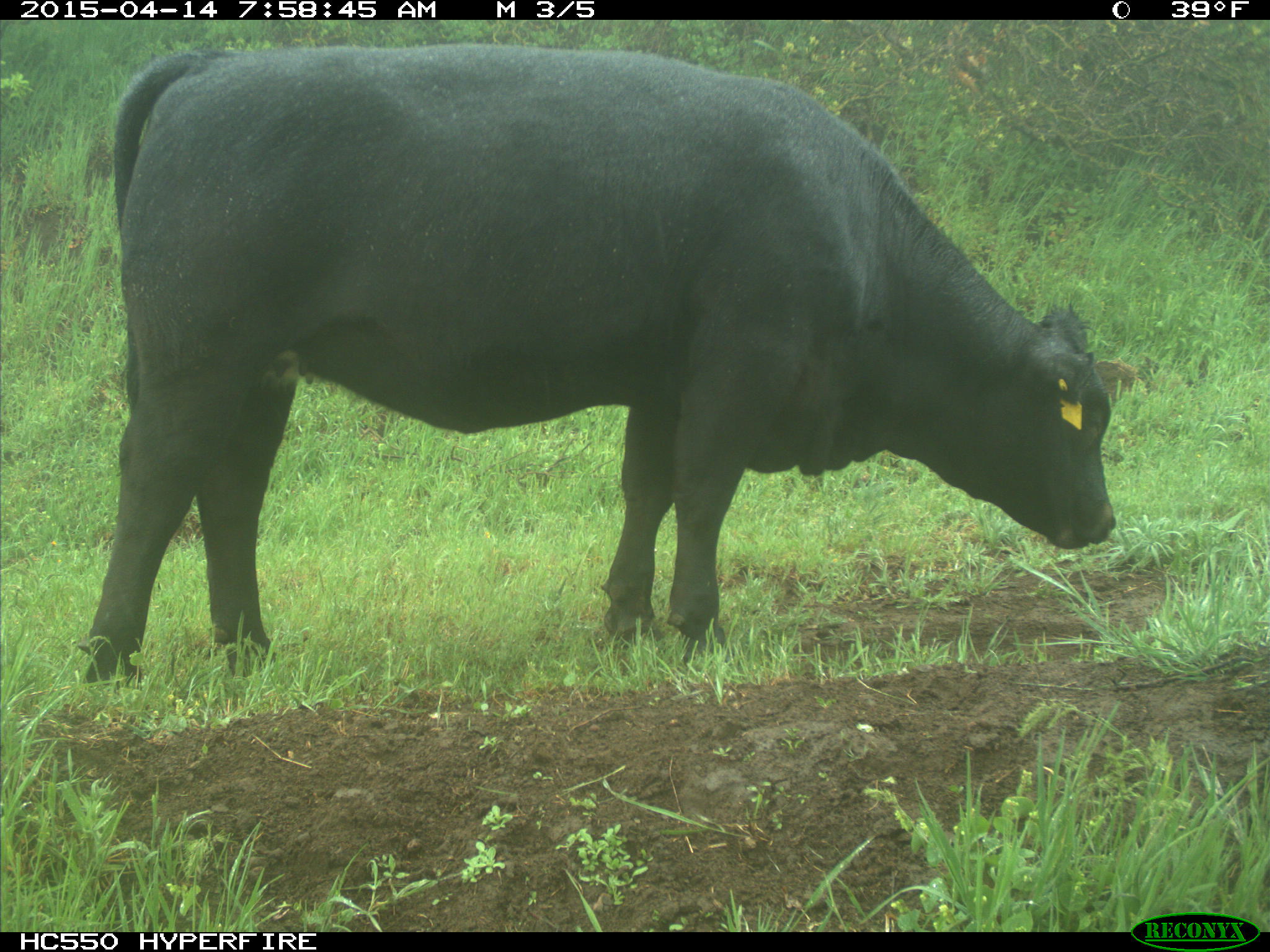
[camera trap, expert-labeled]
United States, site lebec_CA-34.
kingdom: Animalia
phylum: Chordata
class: Mammalia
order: Artiodactyla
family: Bovidae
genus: Bos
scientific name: Bos taurus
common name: domestic cow